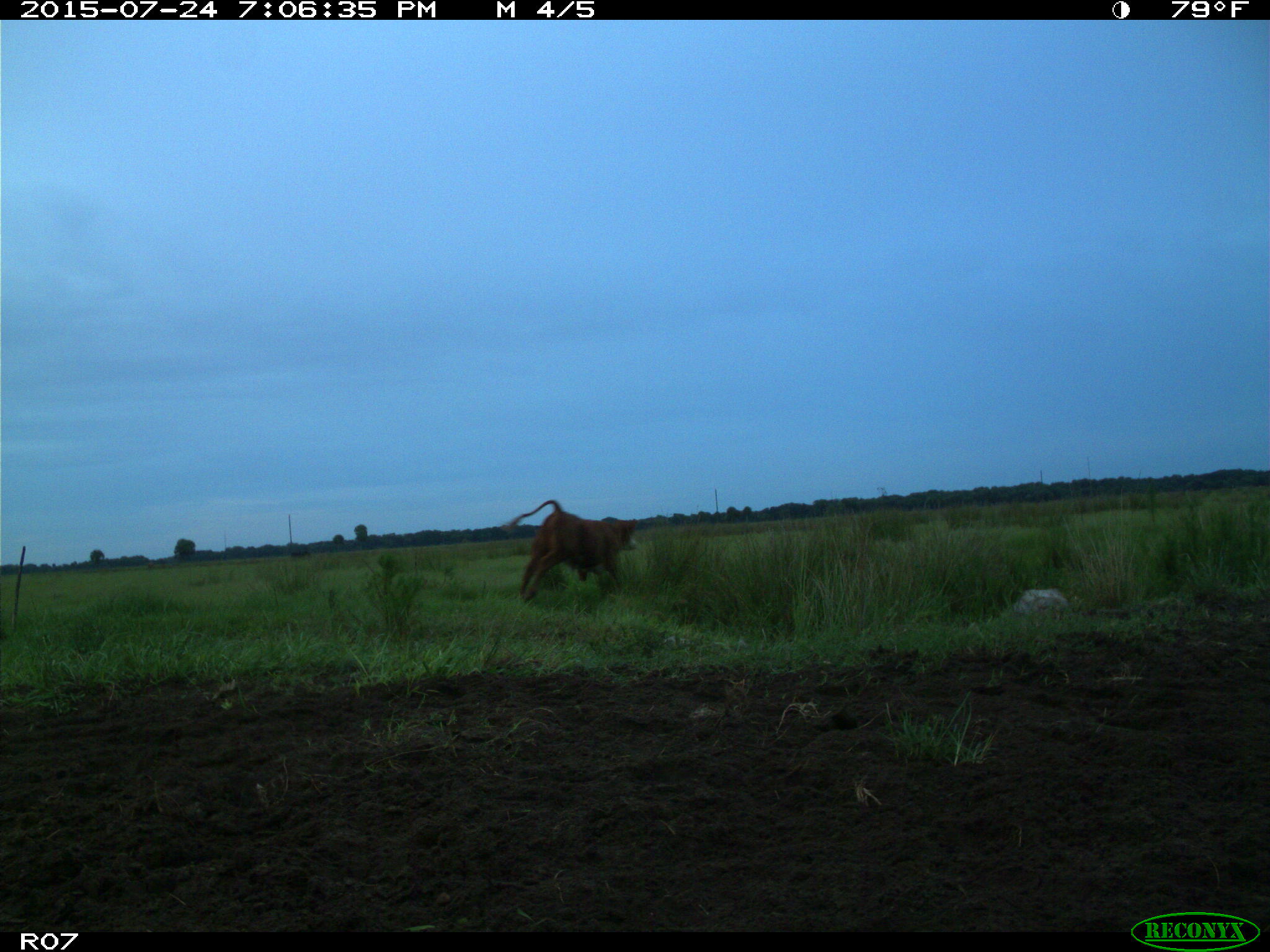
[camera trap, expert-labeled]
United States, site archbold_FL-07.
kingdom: Animalia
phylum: Chordata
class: Mammalia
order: Artiodactyla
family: Bovidae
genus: Bos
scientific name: Bos taurus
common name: domestic cow